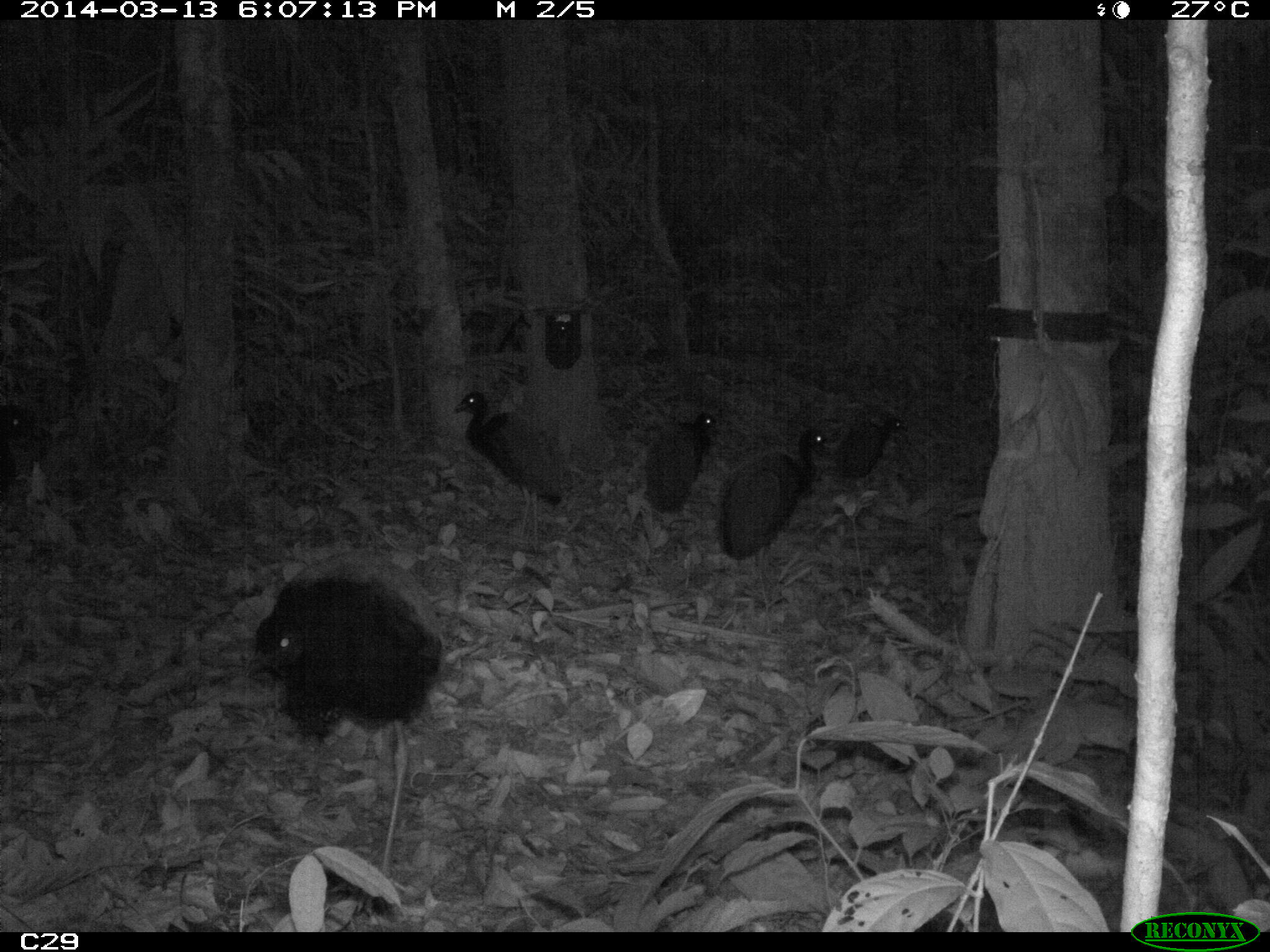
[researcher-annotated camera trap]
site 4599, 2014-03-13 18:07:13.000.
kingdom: Animalia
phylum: Chordata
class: Aves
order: Gruiformes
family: Psophiidae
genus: Psophia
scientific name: Psophia crepitans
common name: gray-winged trumpeter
Psophia crepitans (gray-winged trumpeter), count 5, age adult.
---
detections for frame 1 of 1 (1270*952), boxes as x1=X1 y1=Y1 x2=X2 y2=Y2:
psophia crepitans: x1=245 y1=552 x2=441 y2=893; x1=452 y1=390 x2=565 y2=555; x1=719 y1=430 x2=824 y2=559; x1=644 y1=413 x2=717 y2=512; x1=838 y1=418 x2=906 y2=481